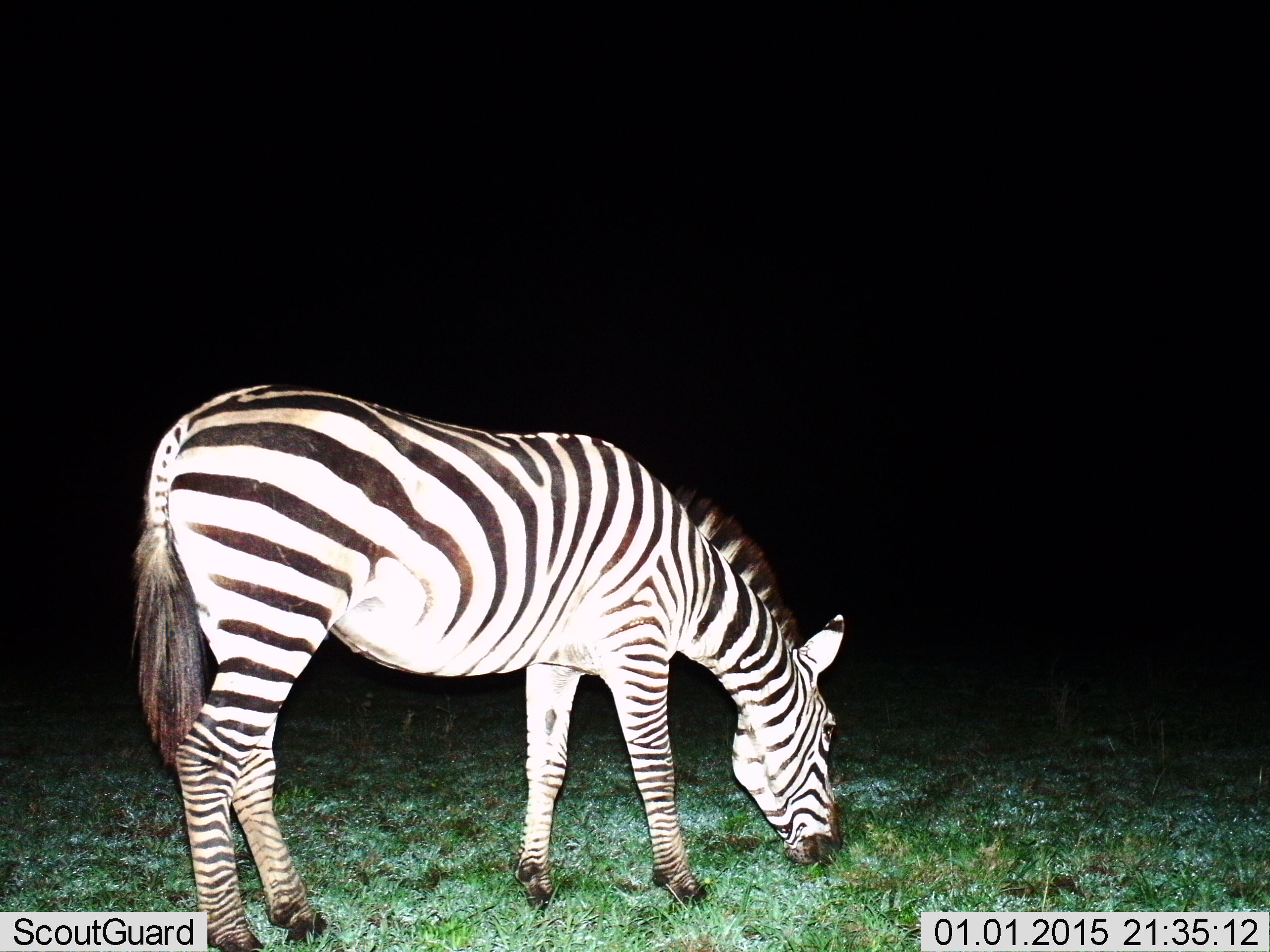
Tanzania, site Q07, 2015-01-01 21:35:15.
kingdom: Animalia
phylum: Chordata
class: Mammalia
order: Perissodactyla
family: Equidae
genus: Equus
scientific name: Equus quagga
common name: plains zebra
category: zebra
Zebra (plains zebra) (Equus quagga), count 1. Behavior (volunteer vote fractions): standing 0%, resting 0%, moving 0%, interacting 0%. Young present (vote fraction): 0%. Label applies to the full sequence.